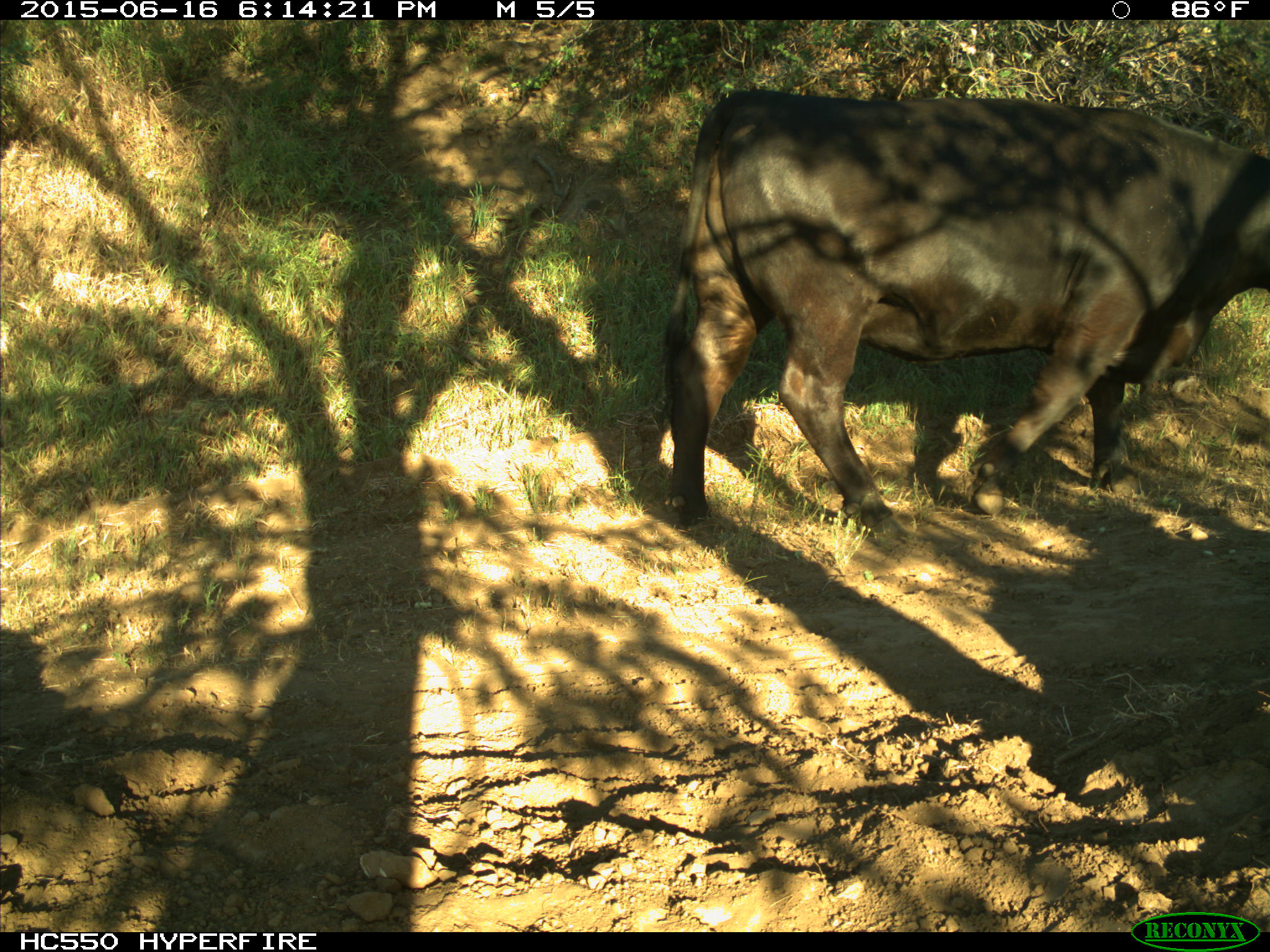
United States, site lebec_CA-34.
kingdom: Animalia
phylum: Chordata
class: Mammalia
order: Artiodactyla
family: Bovidae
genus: Bos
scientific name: Bos taurus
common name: domestic cow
Bos taurus (domestic cow).